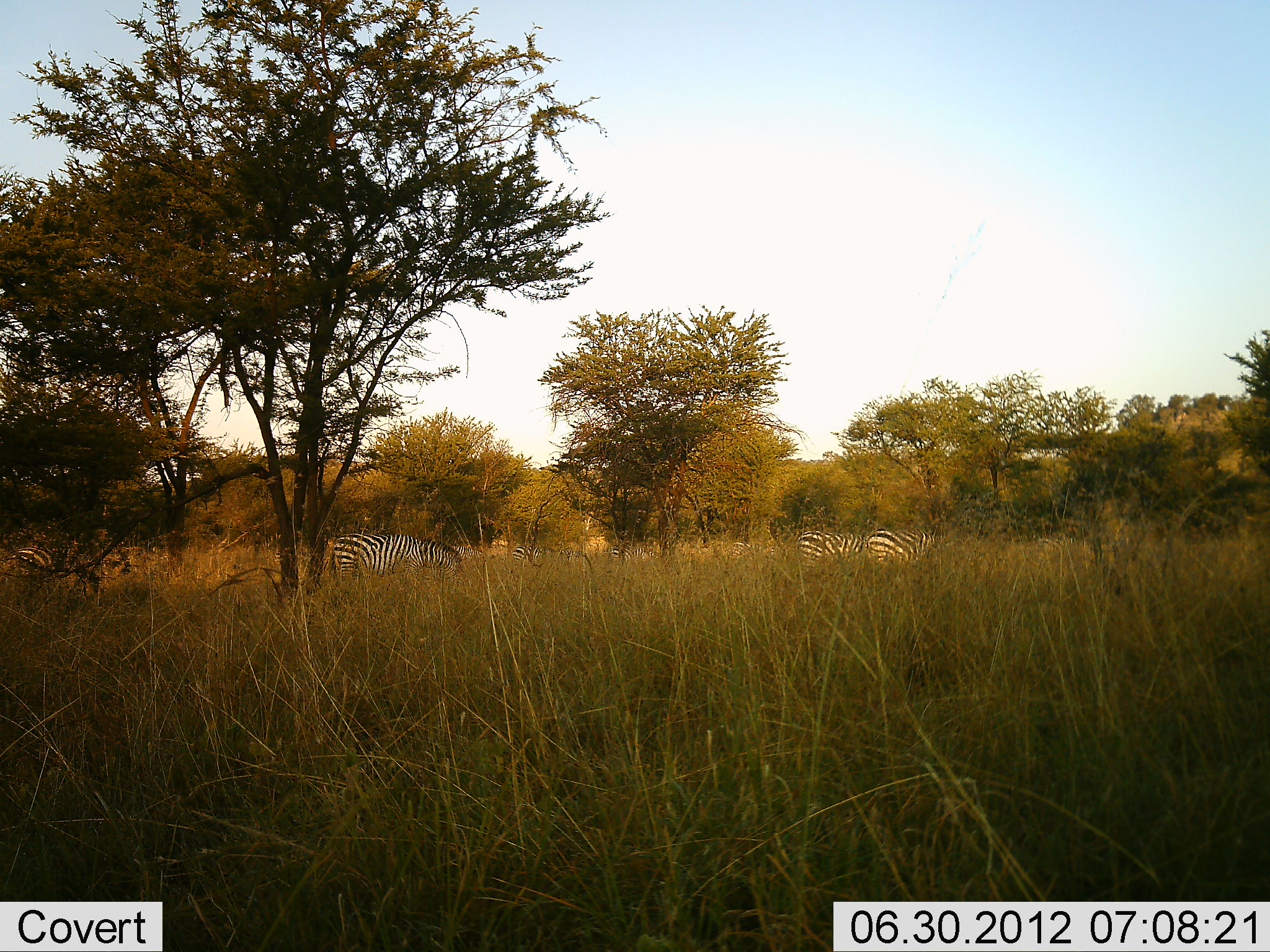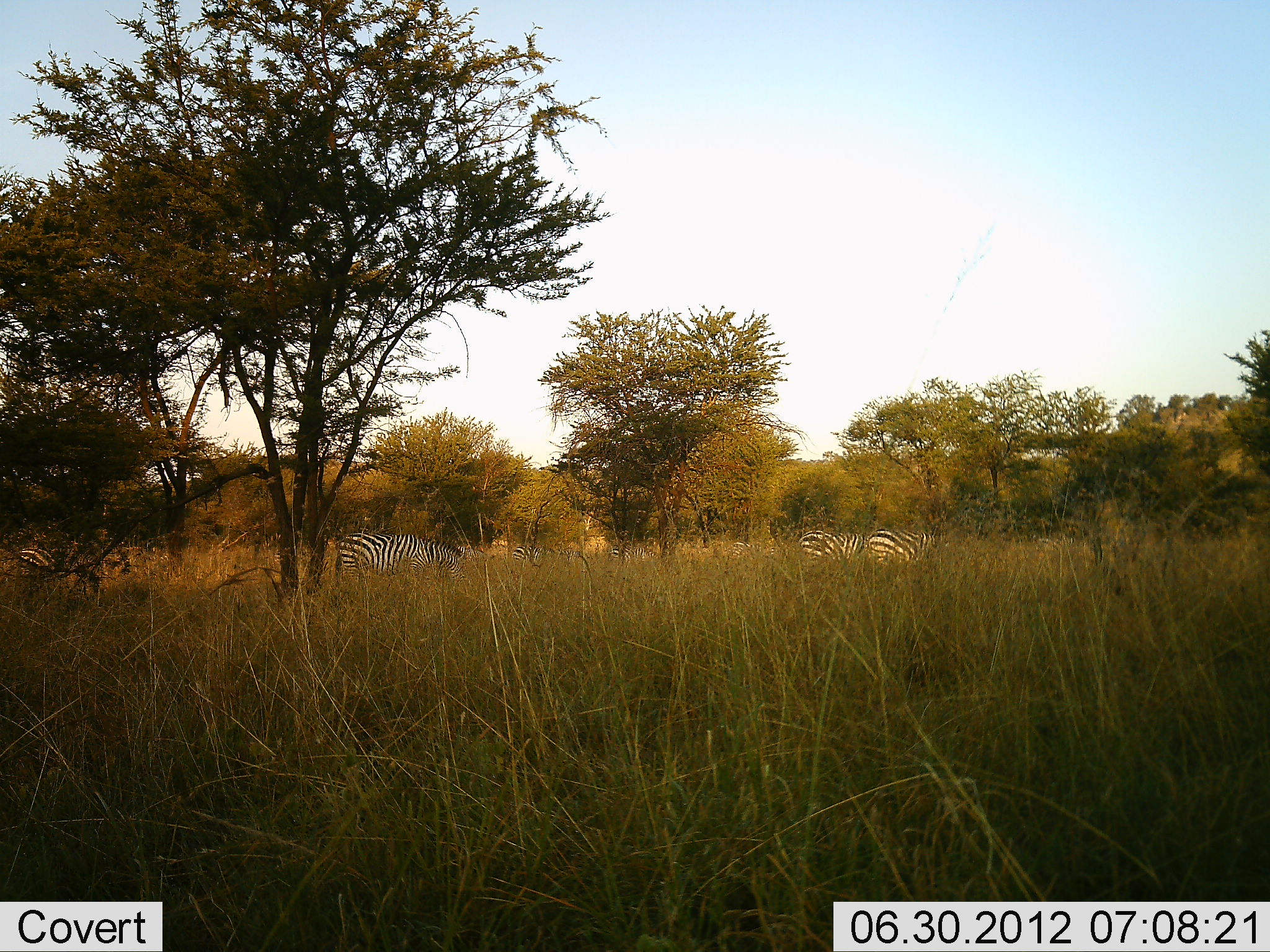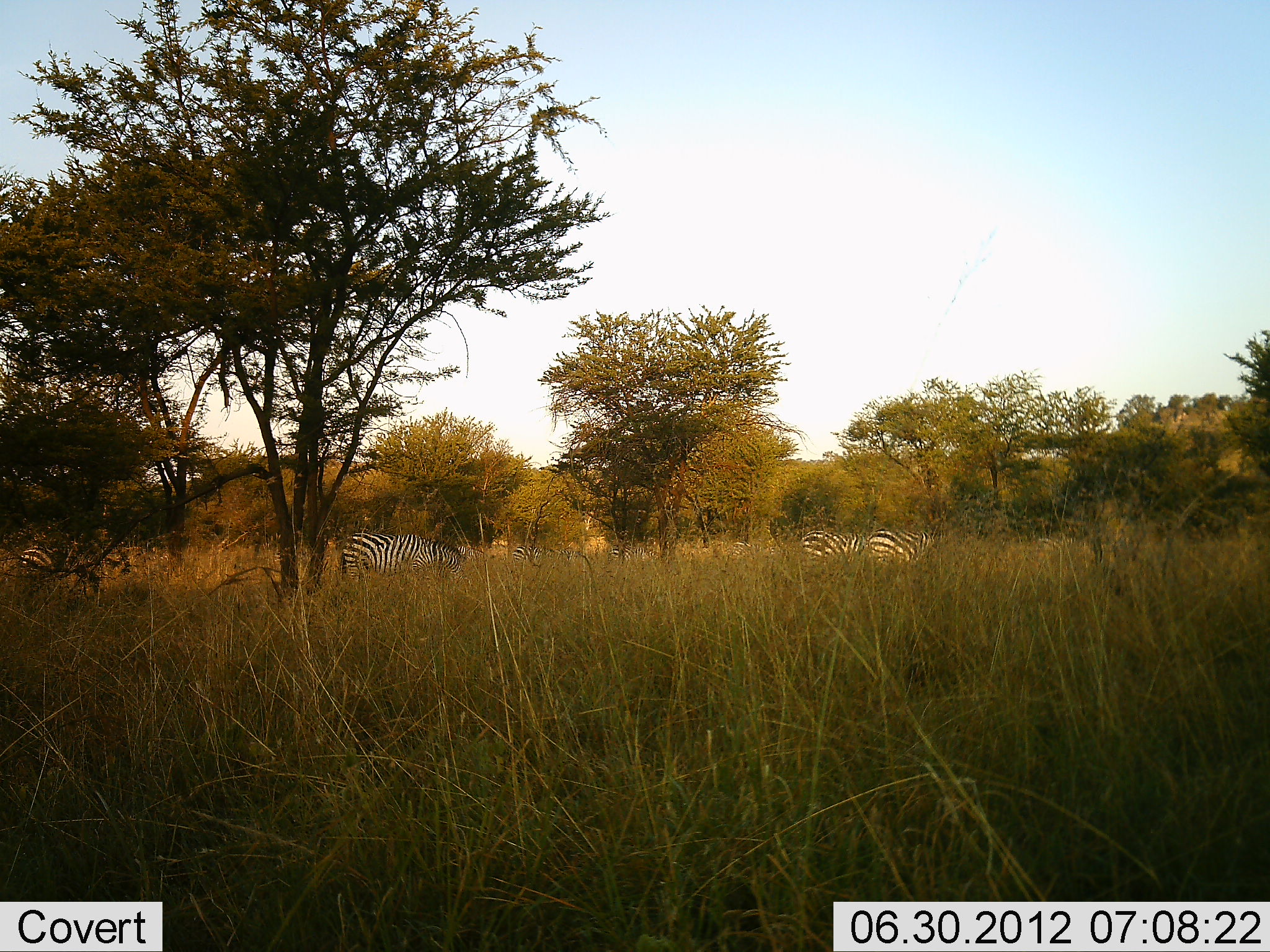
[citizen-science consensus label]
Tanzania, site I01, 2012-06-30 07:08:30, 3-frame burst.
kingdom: Animalia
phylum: Chordata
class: Mammalia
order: Perissodactyla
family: Equidae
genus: Equus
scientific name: Equus quagga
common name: plains zebra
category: zebra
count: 4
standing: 30%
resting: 0%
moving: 20%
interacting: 0%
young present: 0%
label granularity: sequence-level